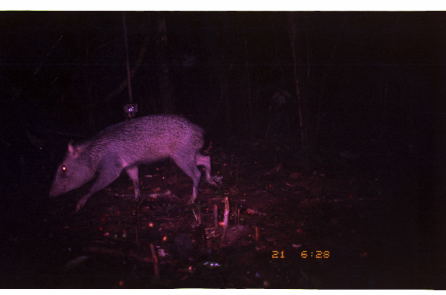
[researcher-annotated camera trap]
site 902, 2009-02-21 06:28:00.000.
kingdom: Animalia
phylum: Chordata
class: Mammalia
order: Artiodactyla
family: Tayassuidae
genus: Pecari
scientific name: Pecari tajacu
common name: collared peccary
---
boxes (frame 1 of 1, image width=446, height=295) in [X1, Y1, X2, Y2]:
pecari tajacu: [46, 113, 219, 213]